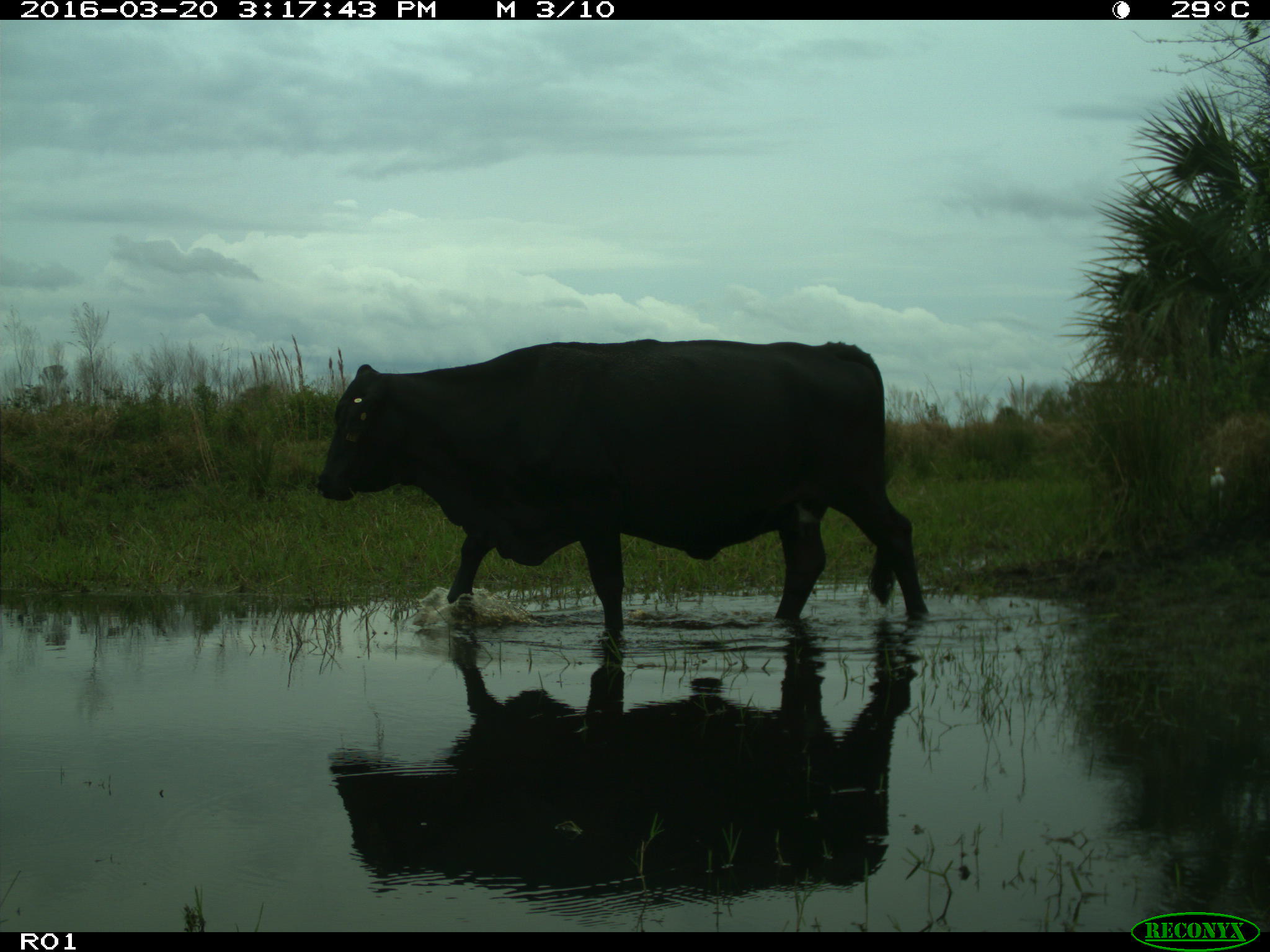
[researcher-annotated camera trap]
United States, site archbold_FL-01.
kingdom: Animalia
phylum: Chordata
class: Mammalia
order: Artiodactyla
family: Bovidae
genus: Bos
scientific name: Bos taurus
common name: domestic cow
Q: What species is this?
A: Bos taurus (domestic cow).